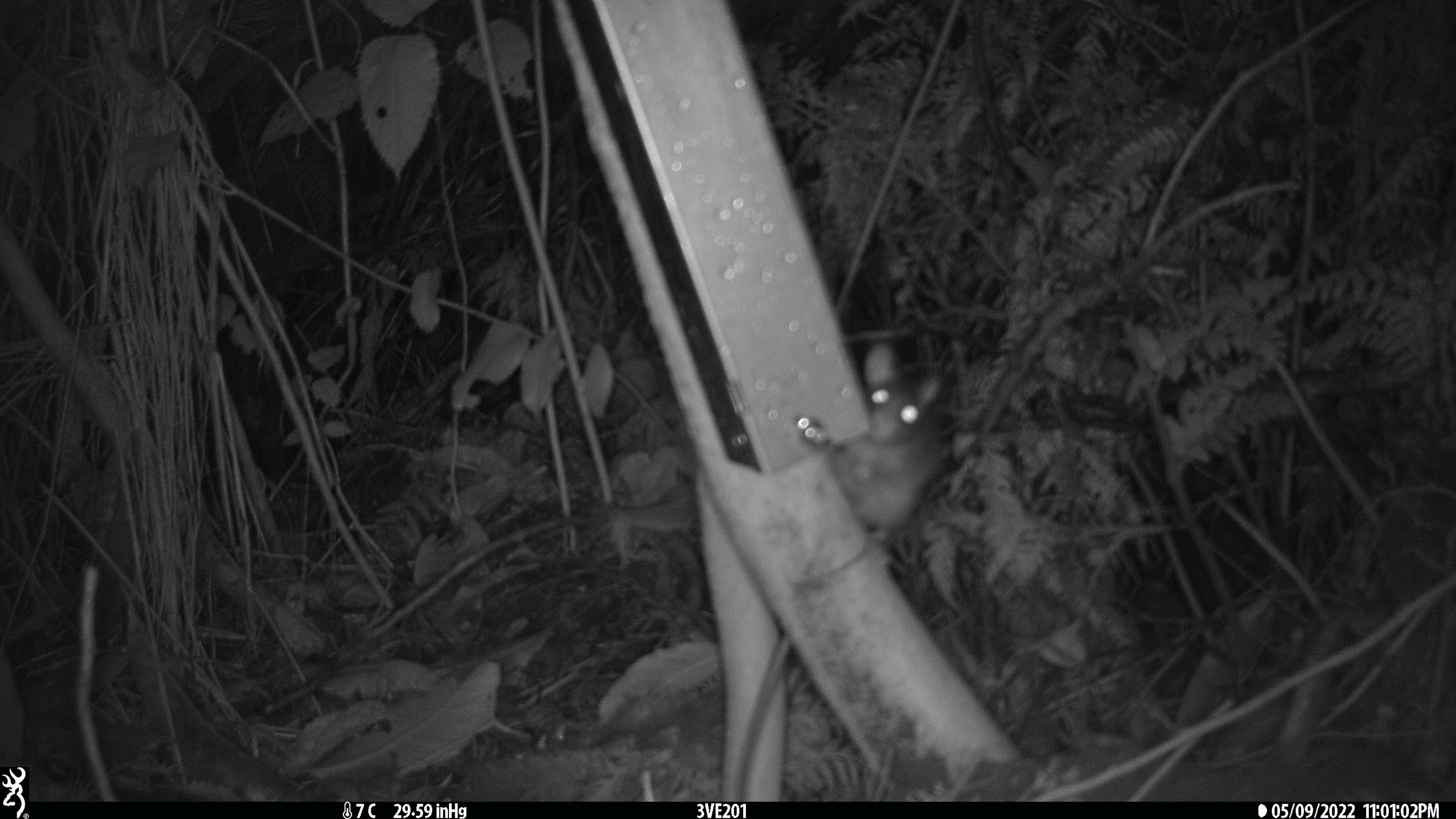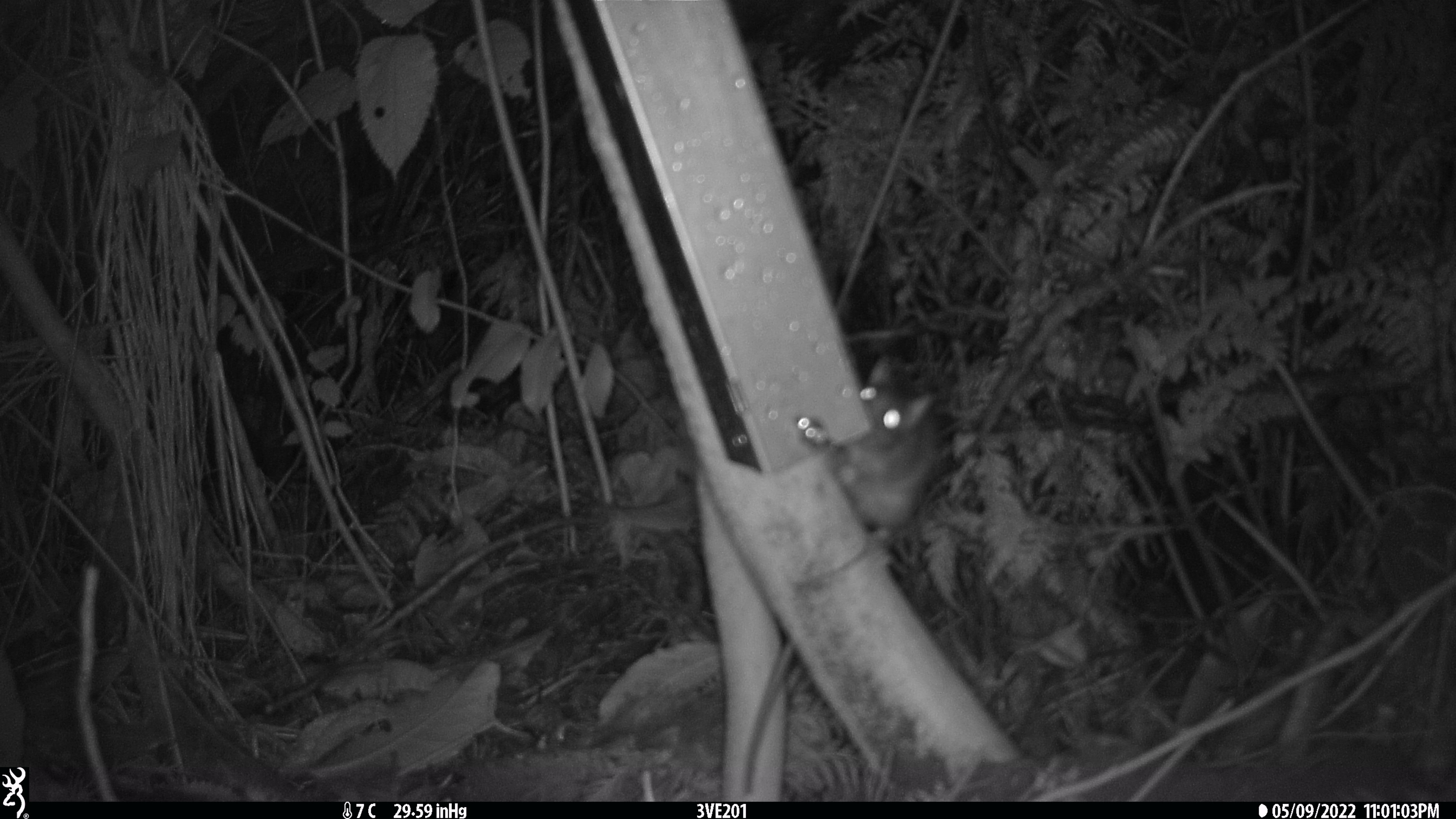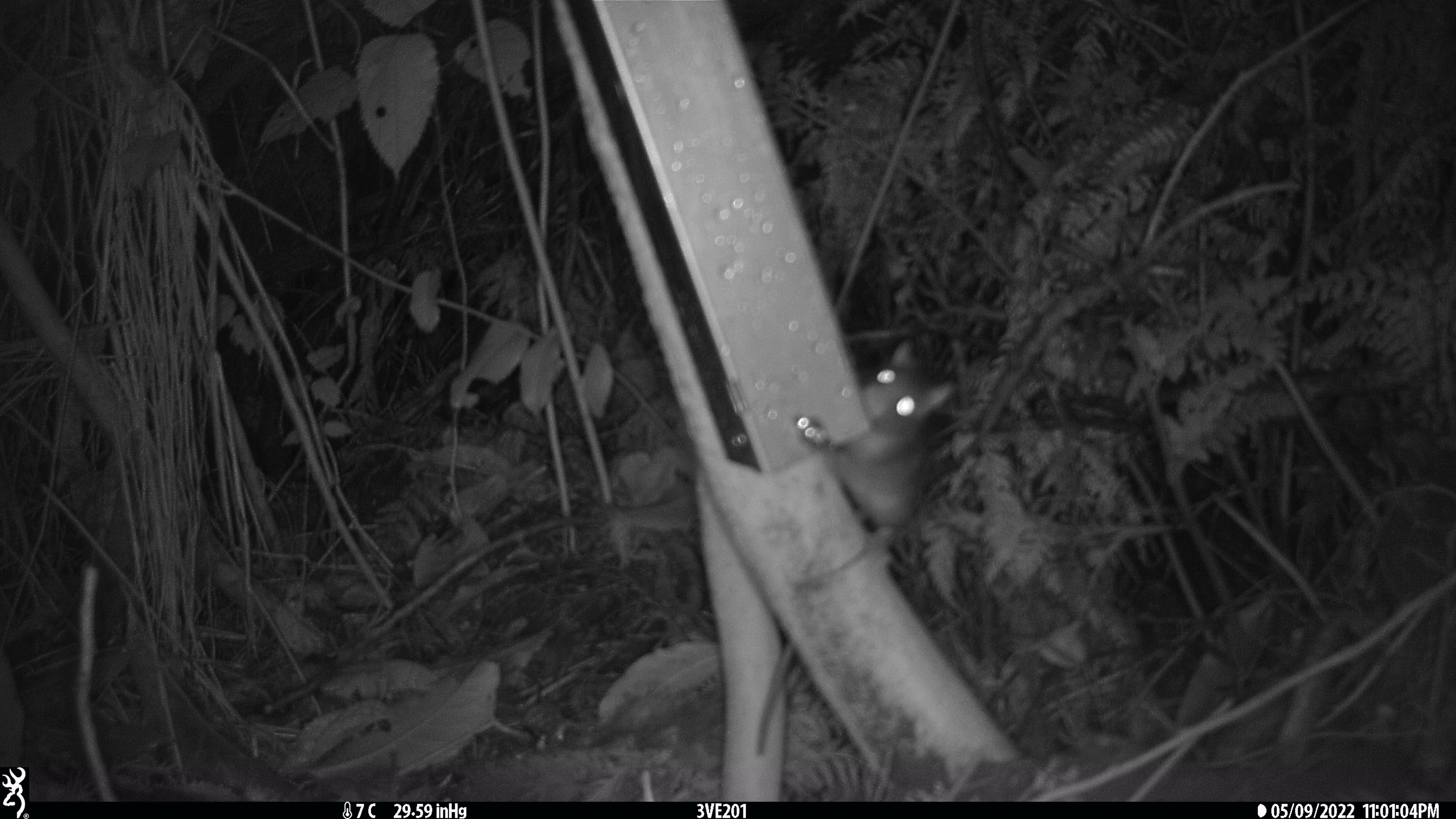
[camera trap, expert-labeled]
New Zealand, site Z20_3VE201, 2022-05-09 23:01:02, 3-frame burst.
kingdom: Animalia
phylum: Chordata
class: Mammalia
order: Rodentia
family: Muridae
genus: Rattus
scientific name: Rattus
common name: rat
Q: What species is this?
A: Rat (Rattus).